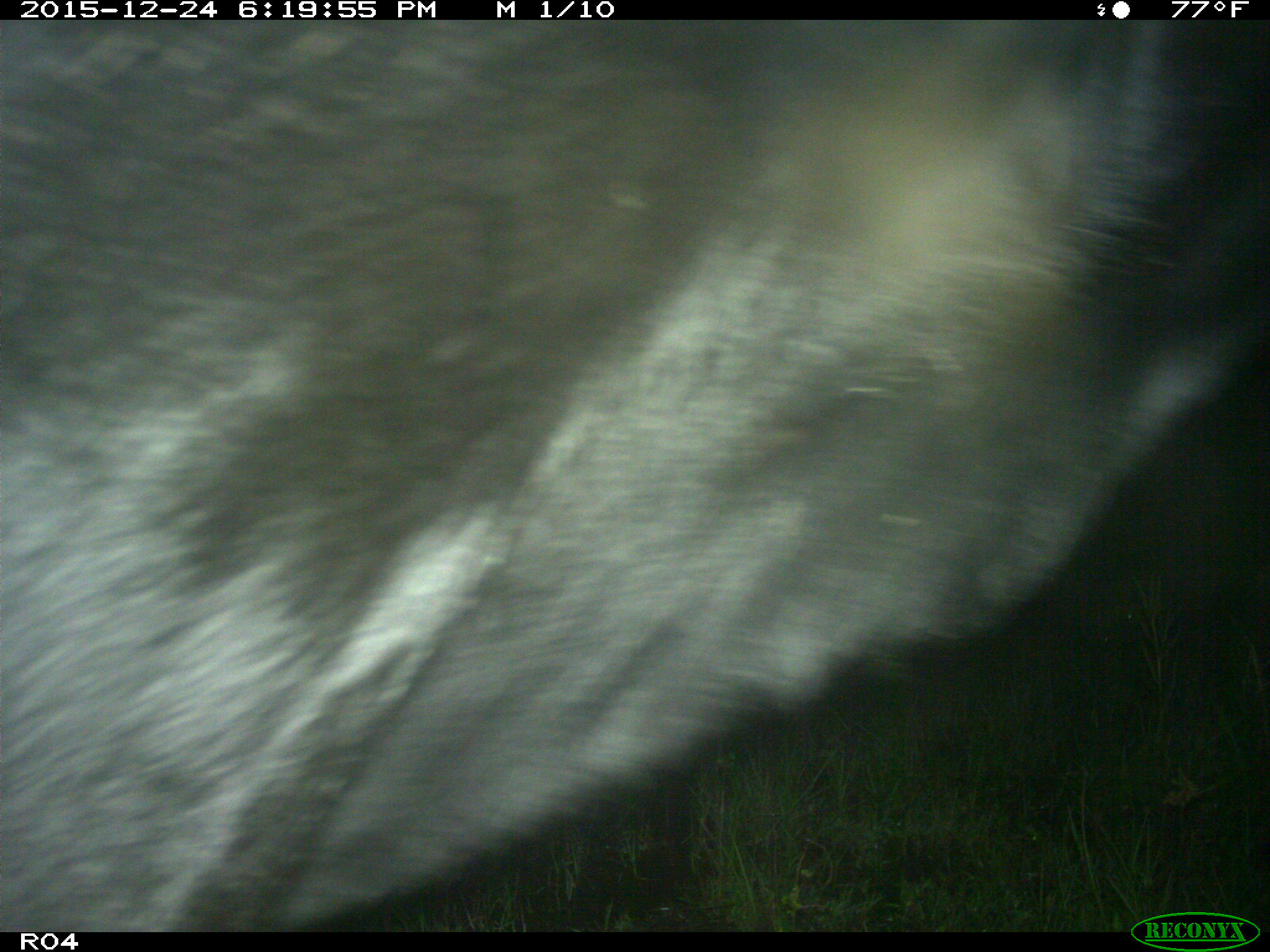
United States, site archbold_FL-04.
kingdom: Animalia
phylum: Chordata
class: Mammalia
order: Artiodactyla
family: Bovidae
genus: Bos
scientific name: Bos taurus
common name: domestic cow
Bos taurus (domestic cow).